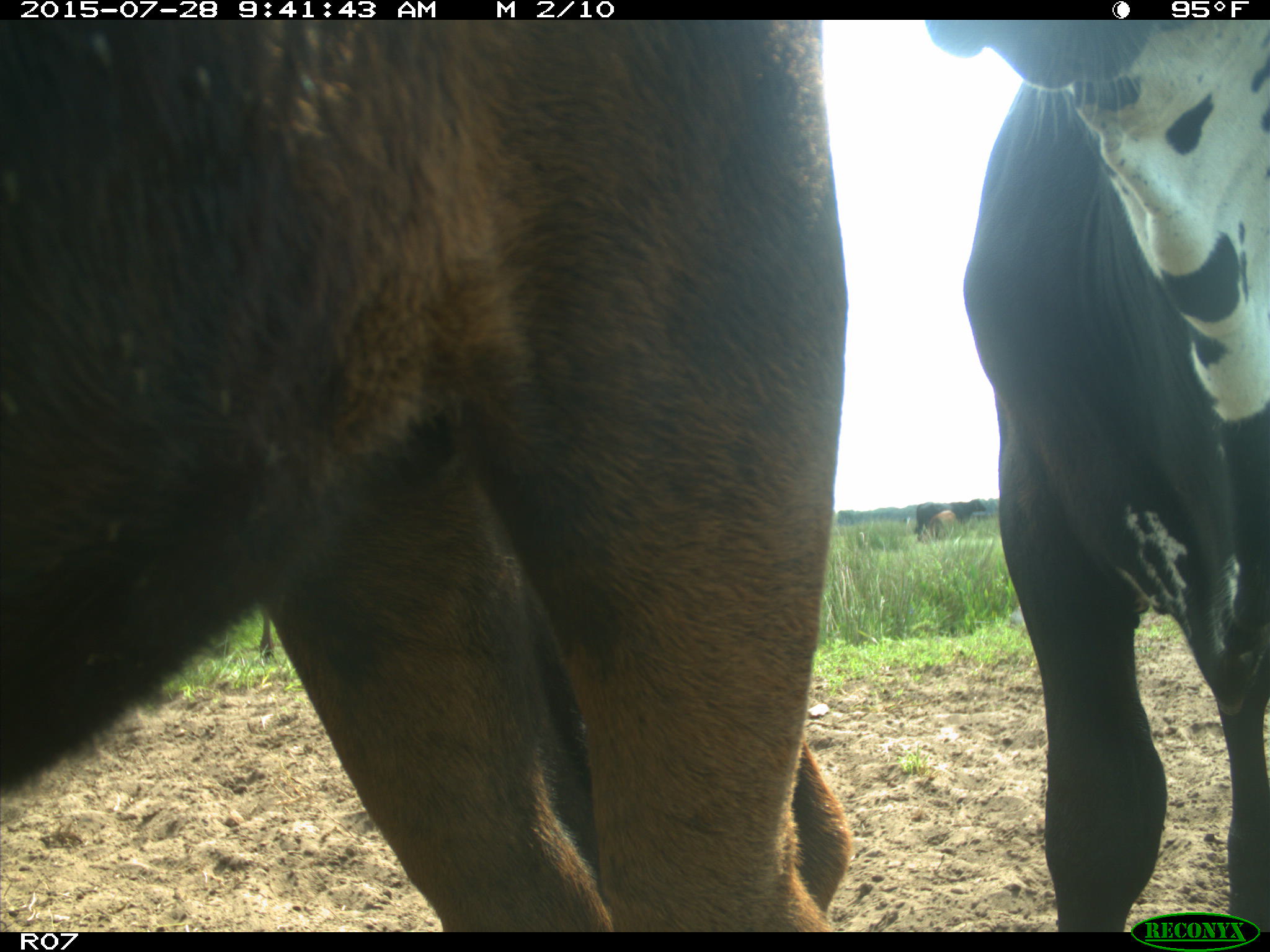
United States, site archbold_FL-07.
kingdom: Animalia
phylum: Chordata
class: Mammalia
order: Artiodactyla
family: Bovidae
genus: Bos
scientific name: Bos taurus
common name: domestic cow